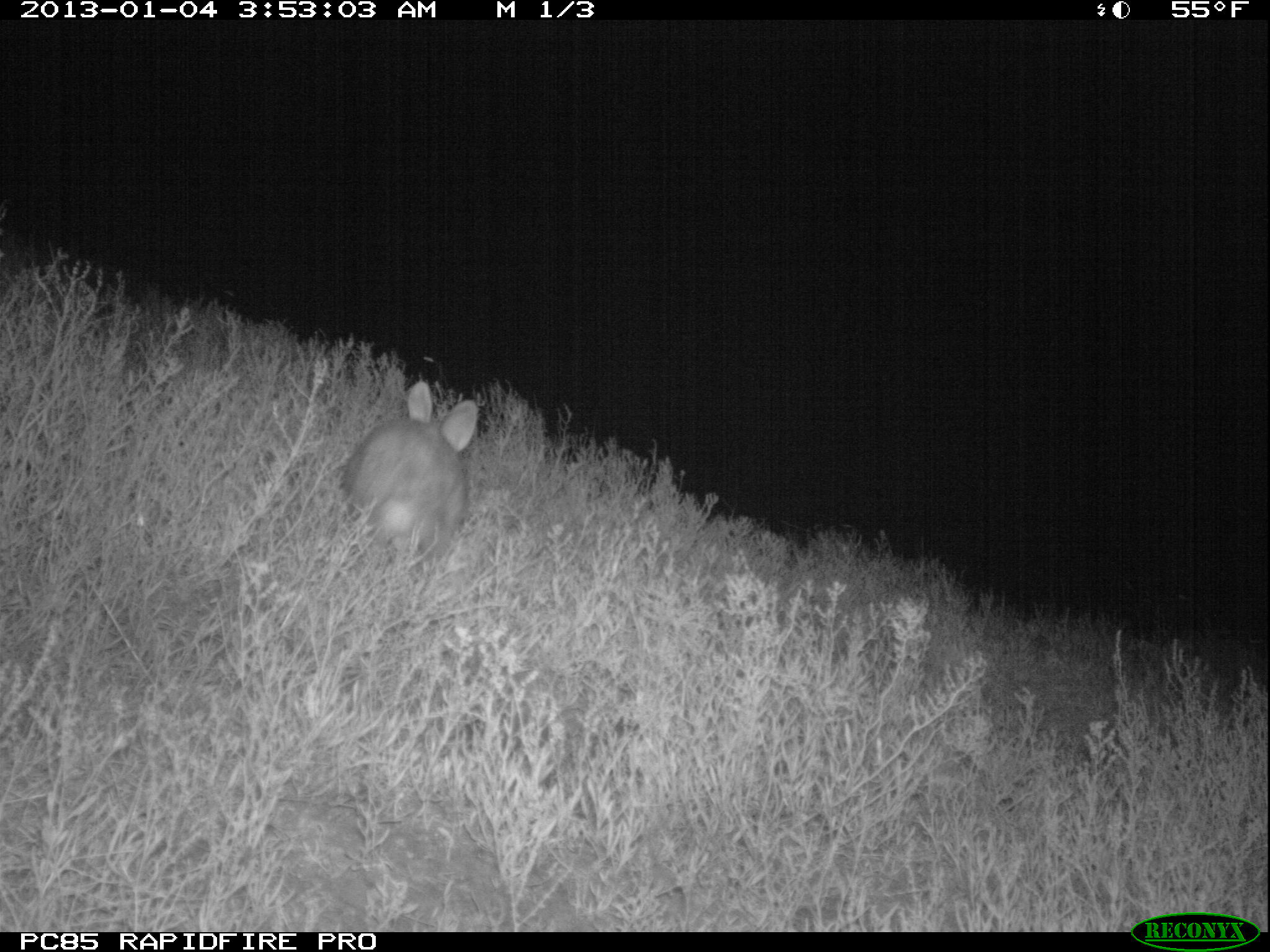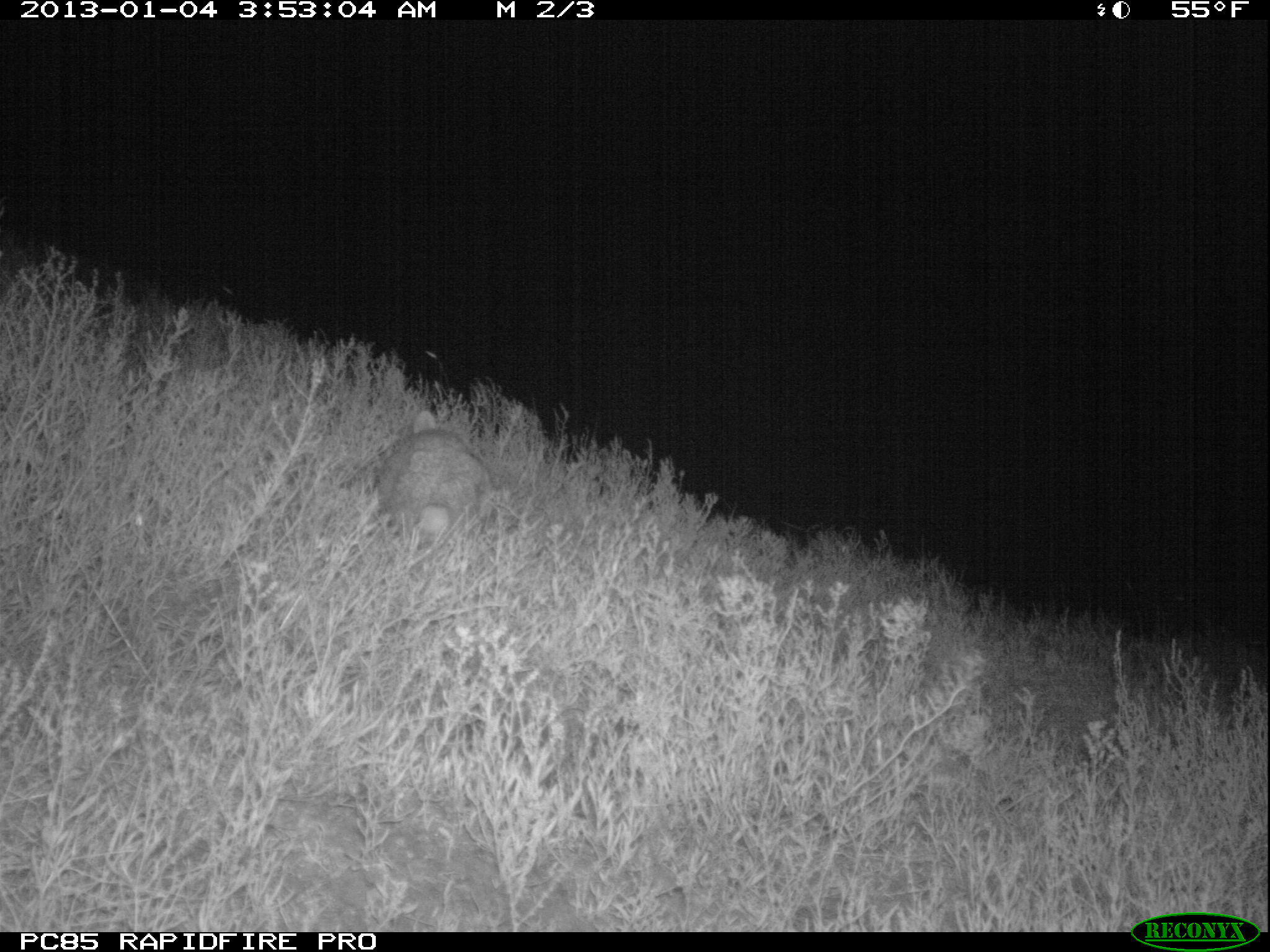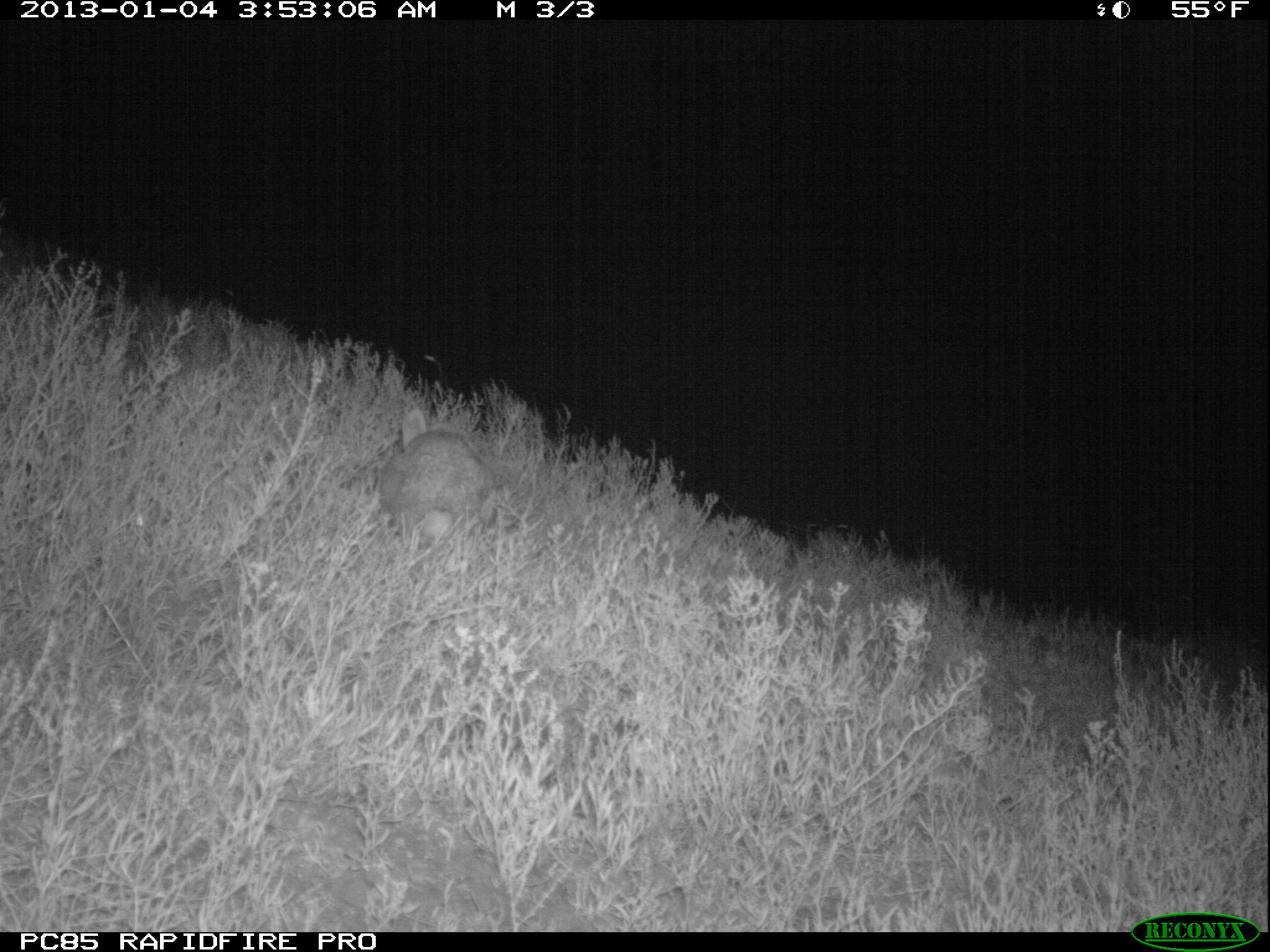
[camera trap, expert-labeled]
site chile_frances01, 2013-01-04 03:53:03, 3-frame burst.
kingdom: Animalia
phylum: Chordata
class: Mammalia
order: Lagomorpha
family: Leporidae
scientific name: Leporidae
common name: rabbits and hares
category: rabbit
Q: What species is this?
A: Rabbit (rabbits and hares) (Leporidae).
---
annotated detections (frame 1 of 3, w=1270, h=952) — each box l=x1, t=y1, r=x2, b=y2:
rabbit: l=334, t=381, r=488, b=570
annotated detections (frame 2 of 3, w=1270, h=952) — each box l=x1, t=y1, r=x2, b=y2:
rabbit: l=370, t=402, r=493, b=560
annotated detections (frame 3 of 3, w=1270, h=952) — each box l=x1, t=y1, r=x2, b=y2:
rabbit: l=371, t=424, r=504, b=552